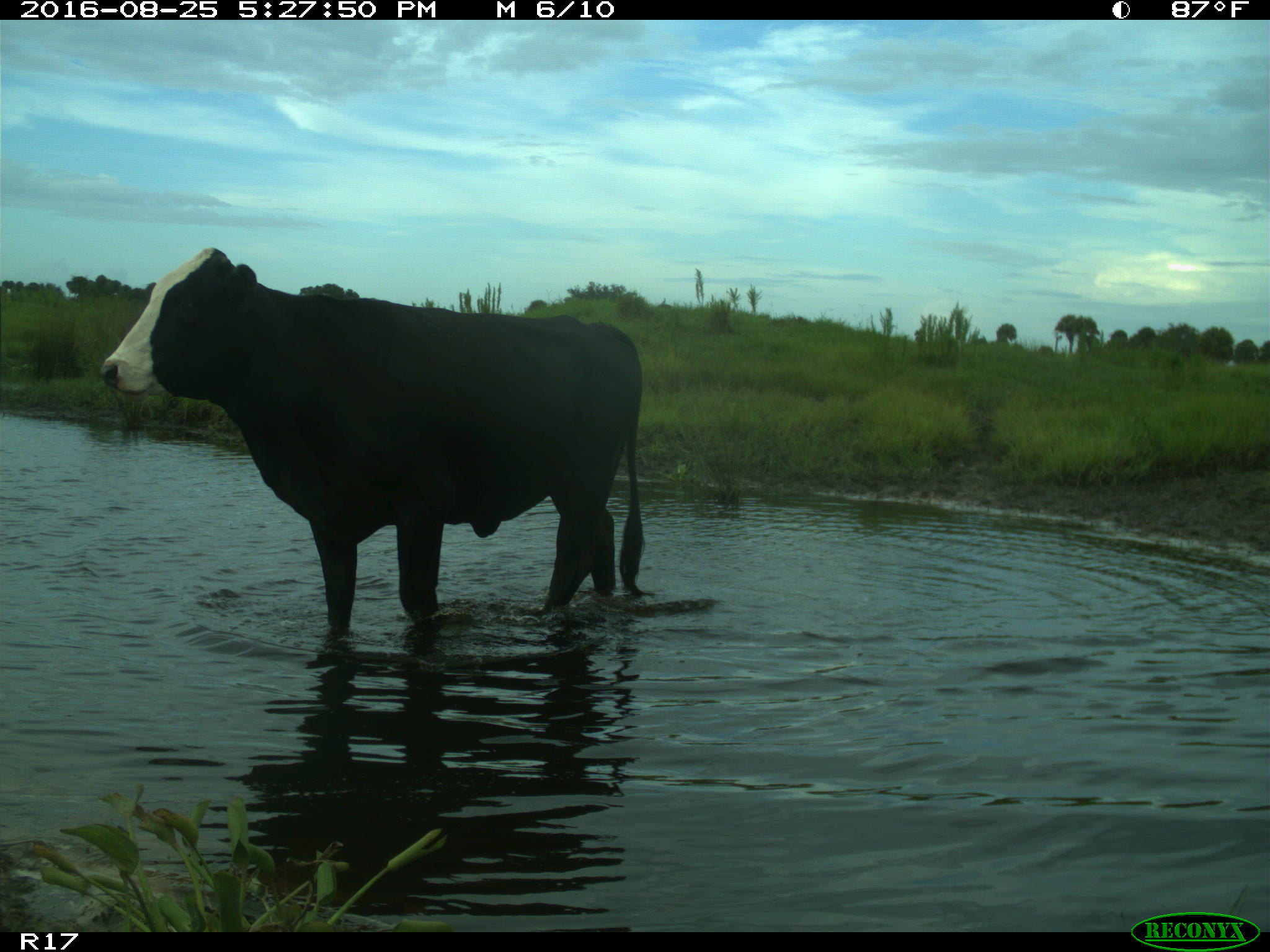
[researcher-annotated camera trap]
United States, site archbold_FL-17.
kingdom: Animalia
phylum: Chordata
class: Mammalia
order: Artiodactyla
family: Bovidae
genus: Bos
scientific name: Bos taurus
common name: domestic cow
Bos taurus (domestic cow).